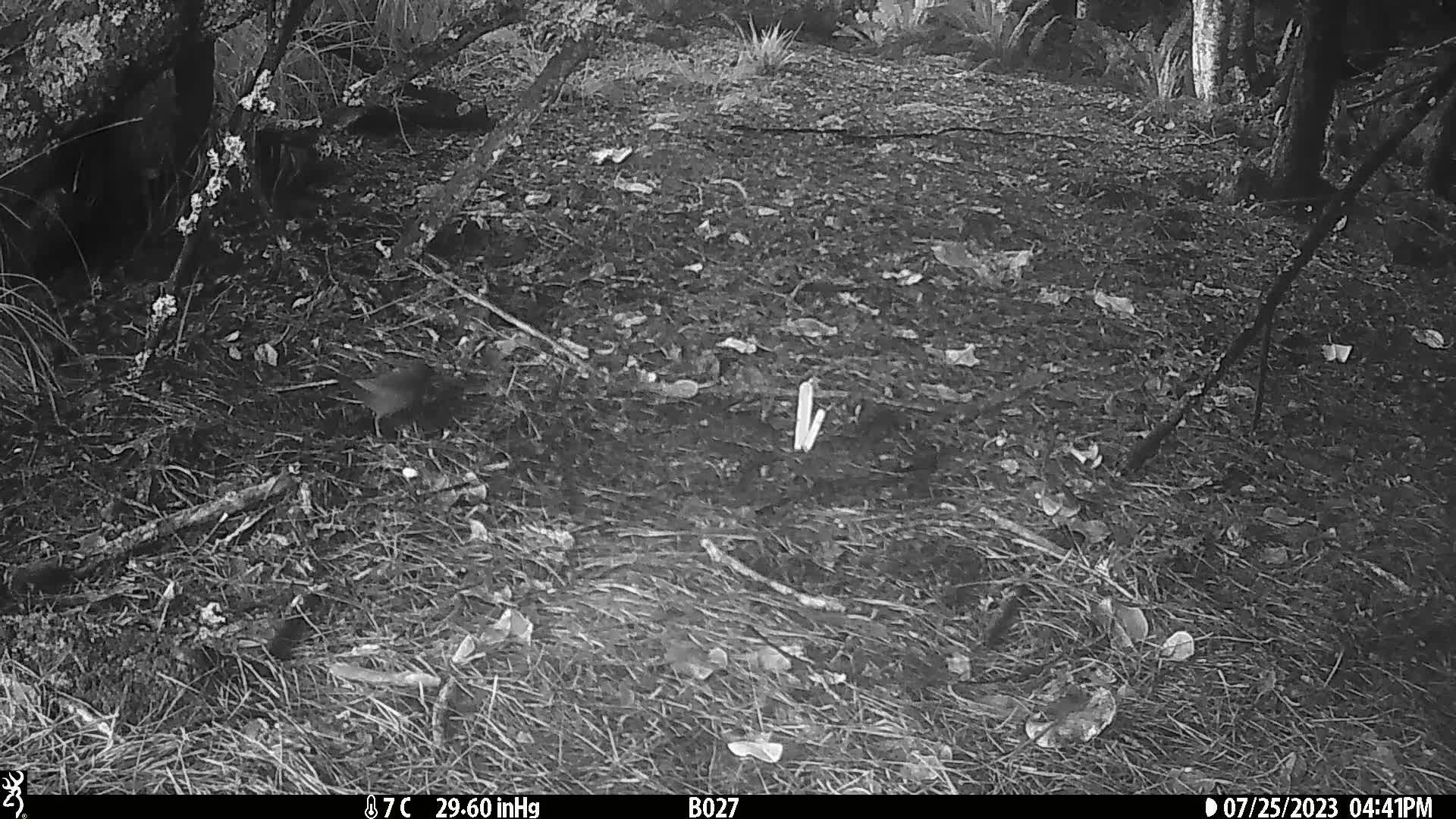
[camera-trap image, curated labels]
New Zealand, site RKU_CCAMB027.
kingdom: Animalia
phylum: Chordata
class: Aves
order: Passeriformes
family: Turdidae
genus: Turdus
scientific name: Turdus merula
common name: eurasian blackbird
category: blackbird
Blackbird (eurasian blackbird) (Turdus merula).